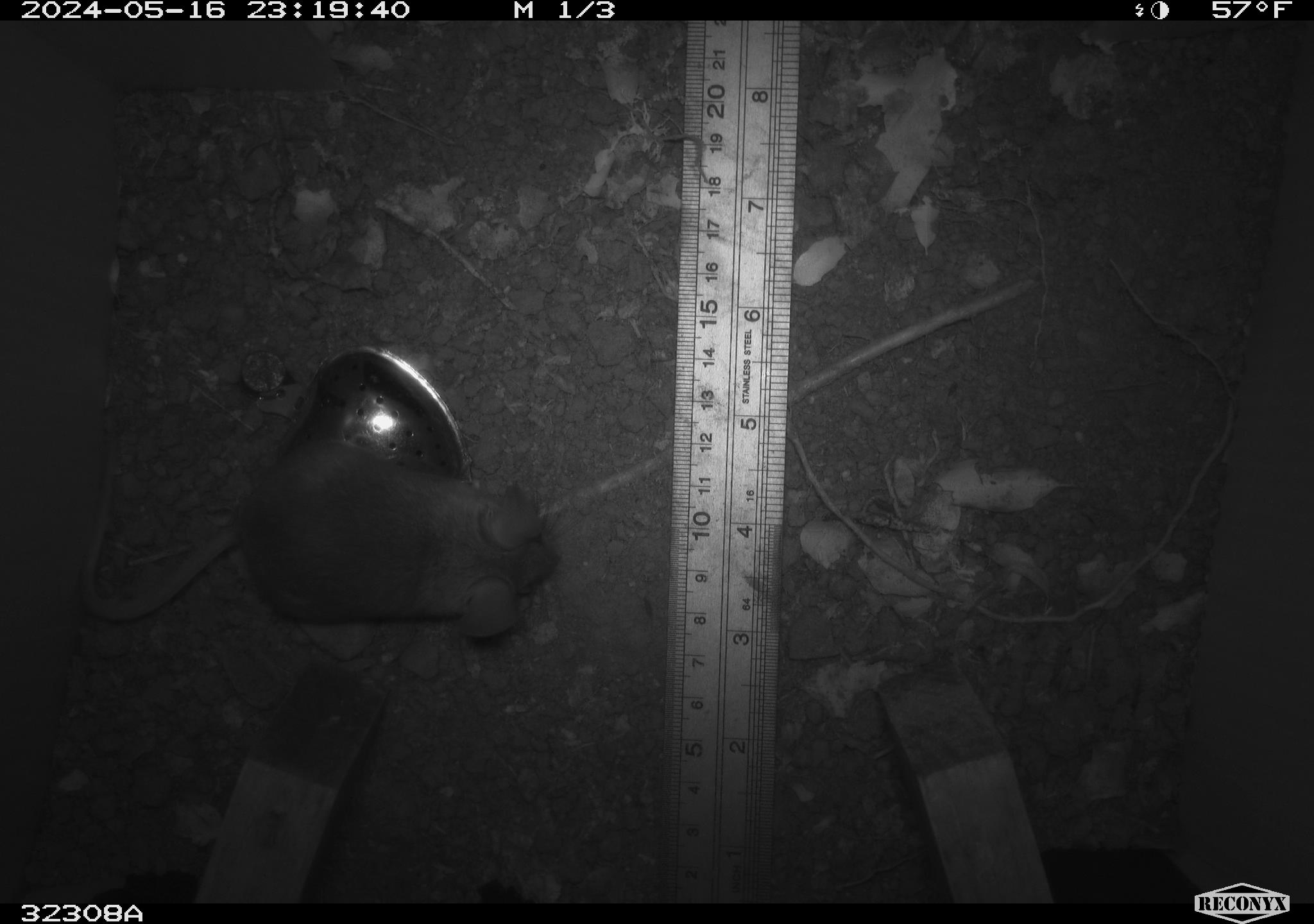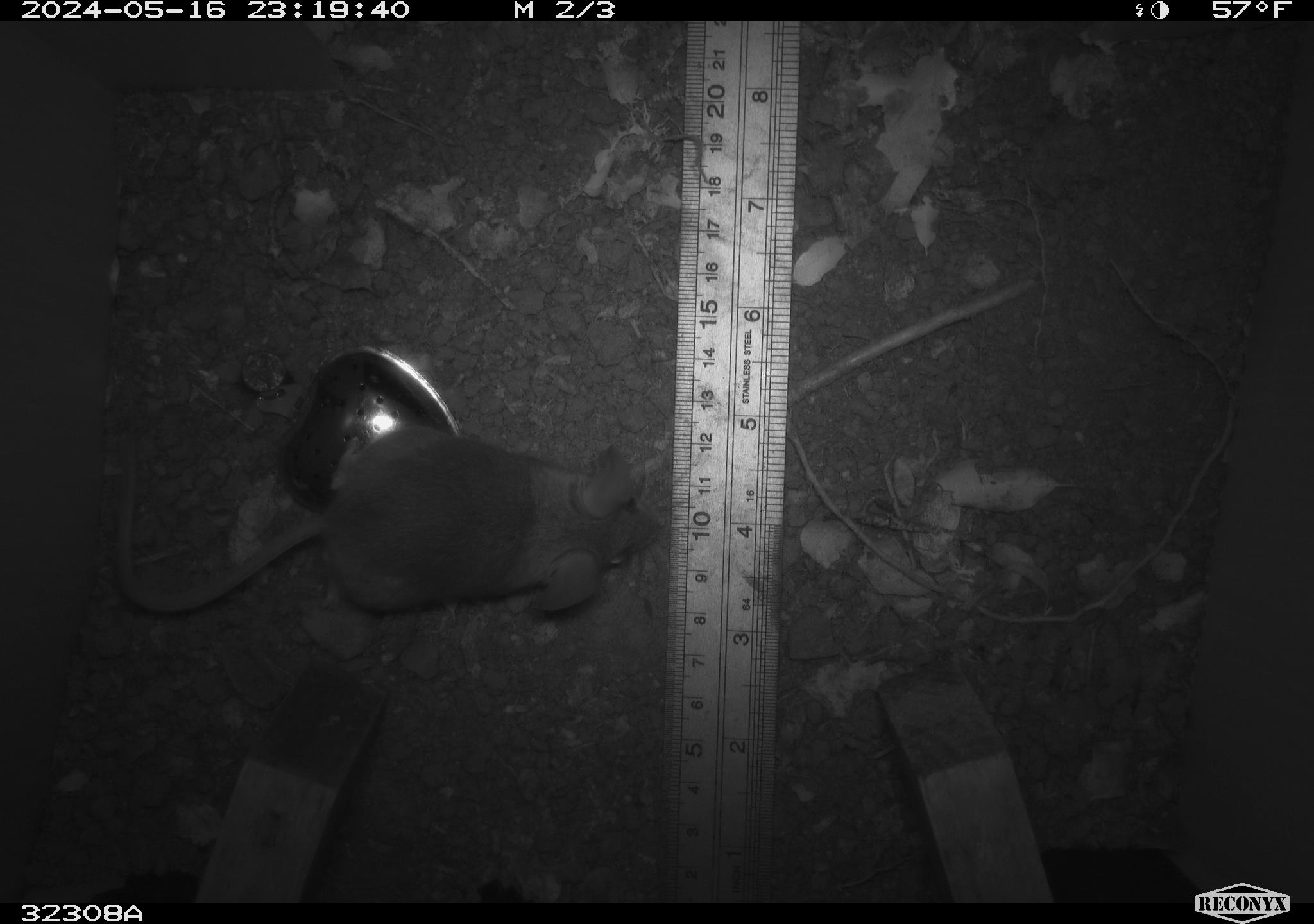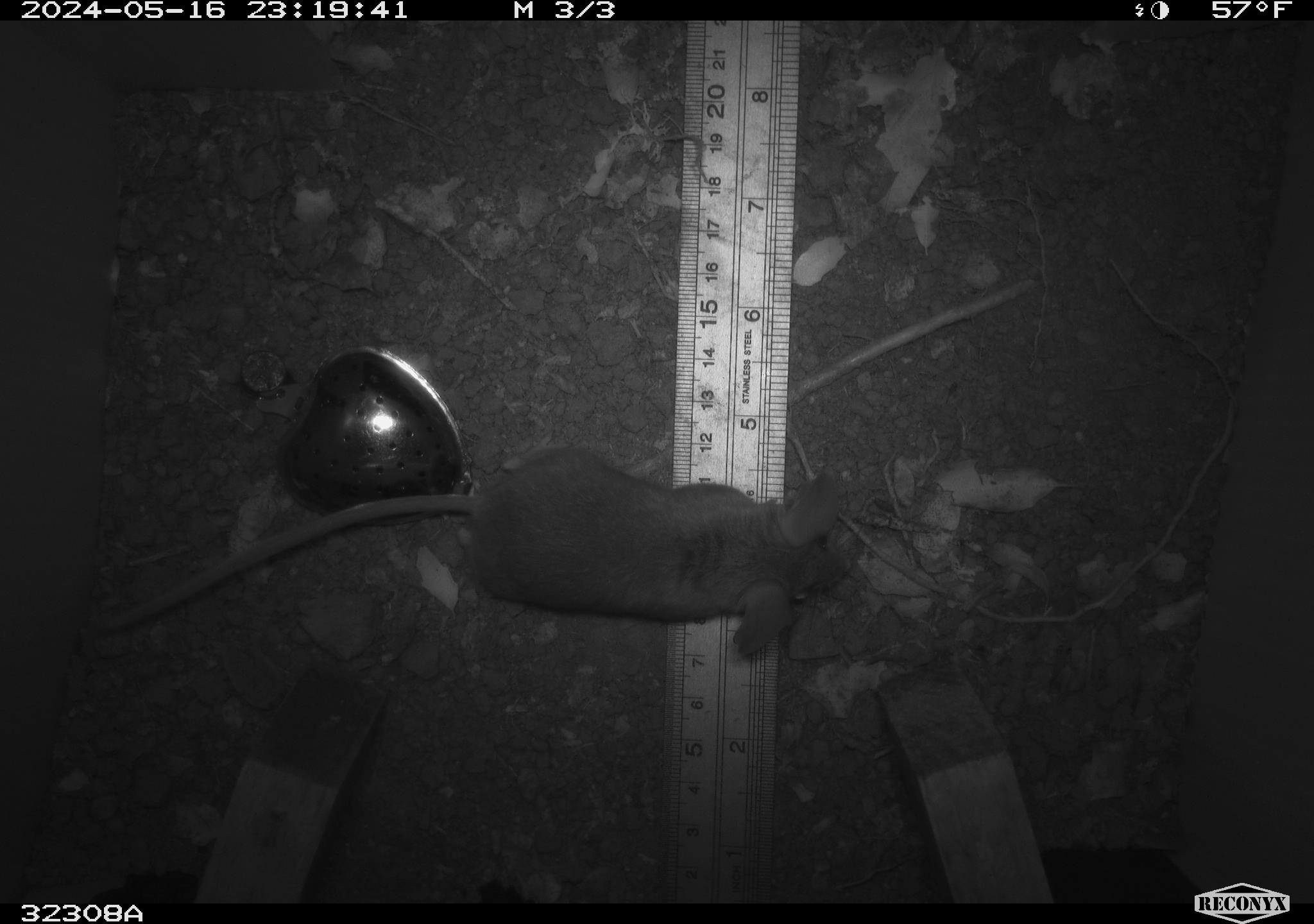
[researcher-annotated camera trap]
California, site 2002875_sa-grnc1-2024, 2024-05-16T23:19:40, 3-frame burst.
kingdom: Animalia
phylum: Chordata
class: Mammalia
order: Rodentia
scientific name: Rodentia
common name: rodent